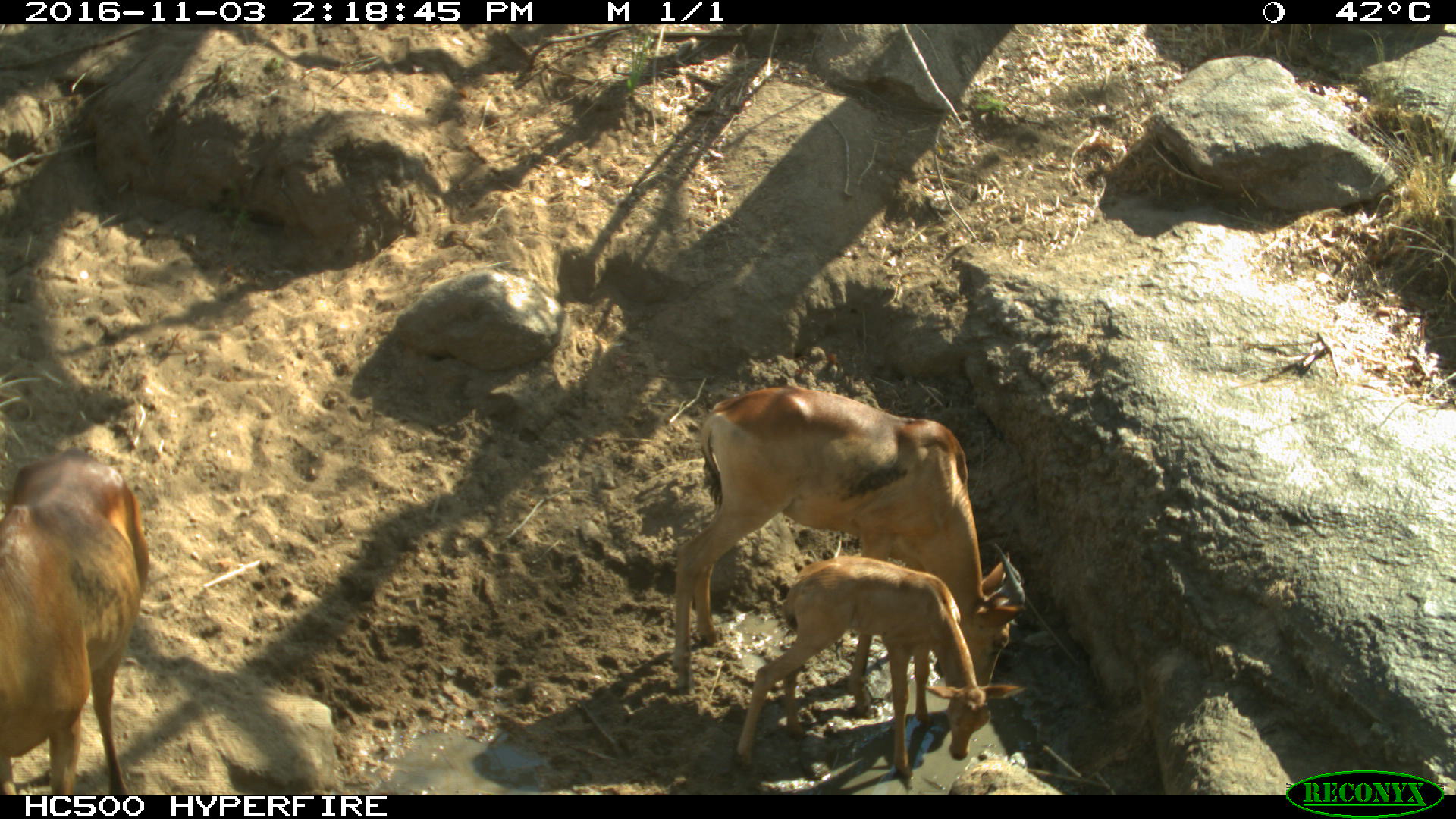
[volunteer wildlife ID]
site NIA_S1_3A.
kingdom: Animalia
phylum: Chordata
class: Mammalia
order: Artiodactyla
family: Bovidae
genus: Alcelaphus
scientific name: Alcelaphus buselaphus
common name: hartebeest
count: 3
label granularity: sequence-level